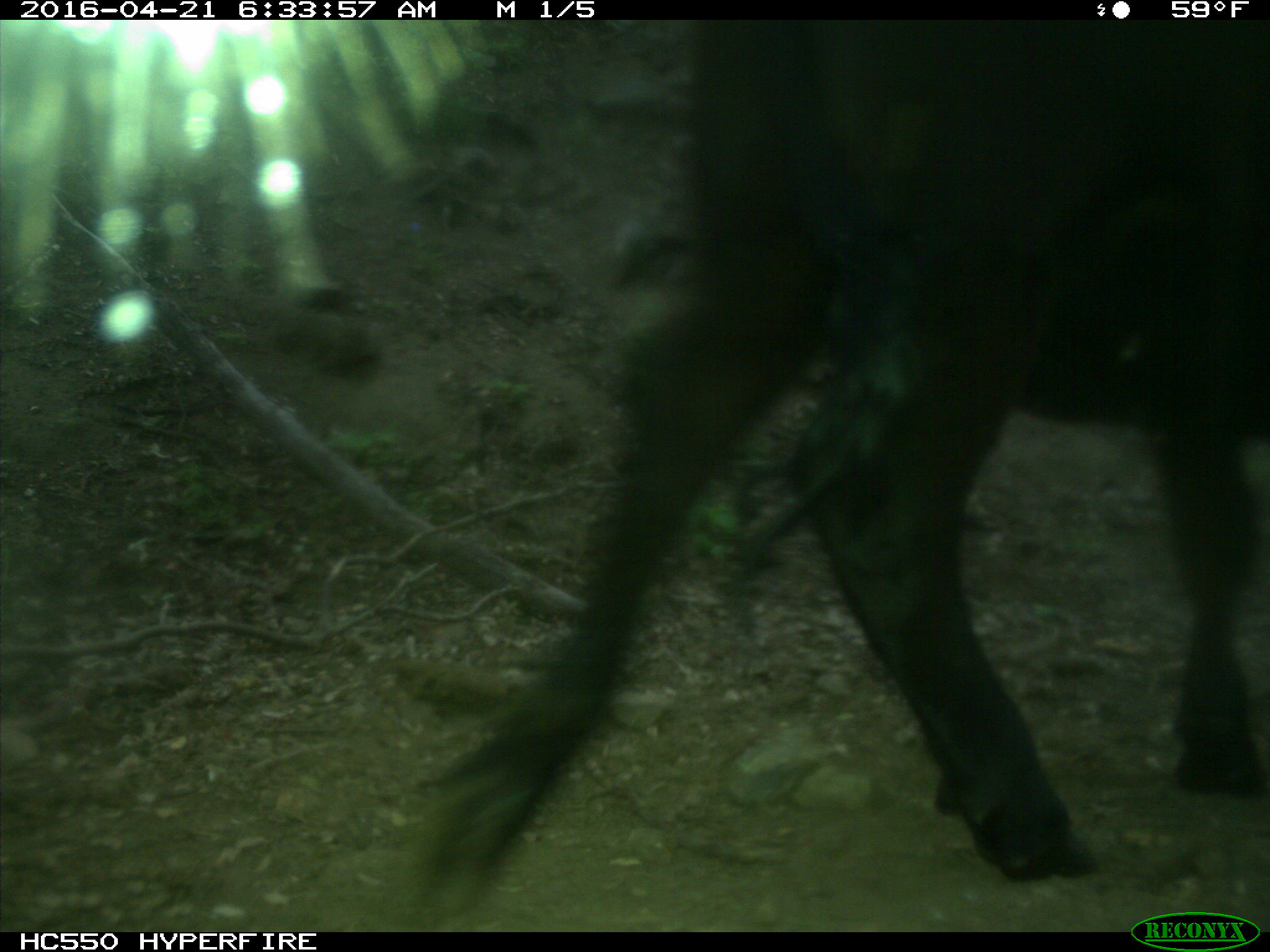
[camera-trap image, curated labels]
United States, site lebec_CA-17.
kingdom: Animalia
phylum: Chordata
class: Mammalia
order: Artiodactyla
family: Bovidae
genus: Bos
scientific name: Bos taurus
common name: domestic cow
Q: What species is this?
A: Bos taurus (domestic cow).